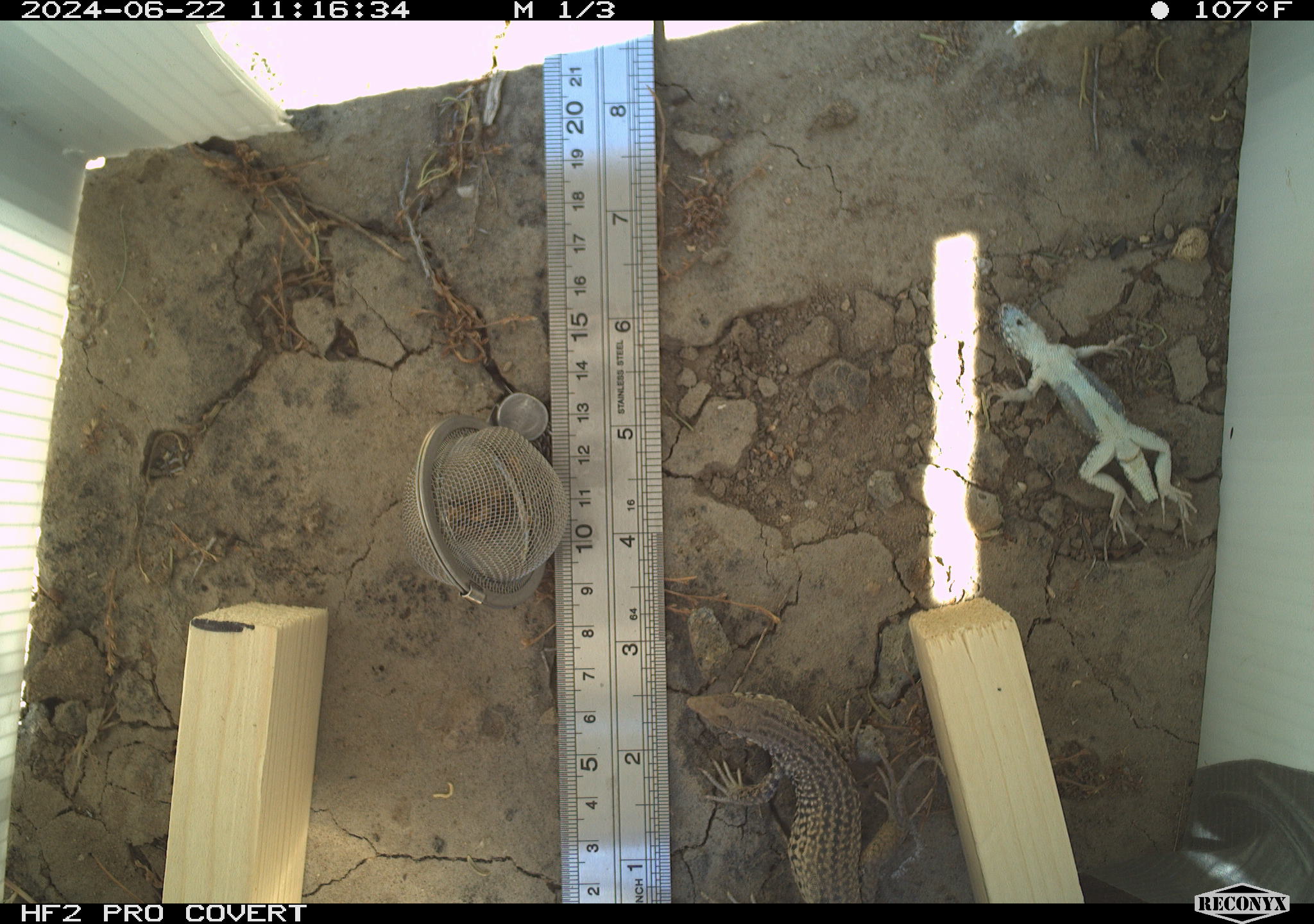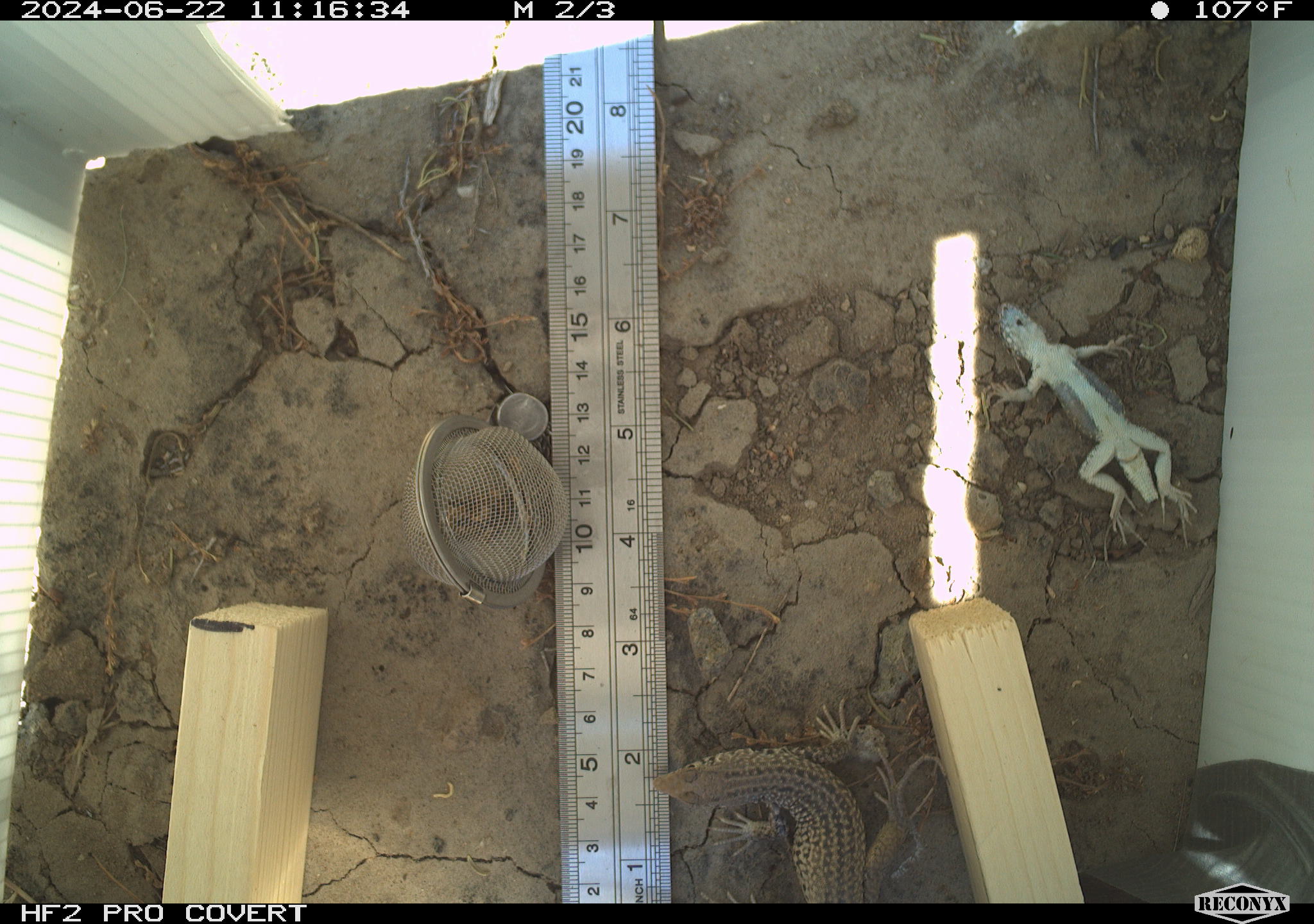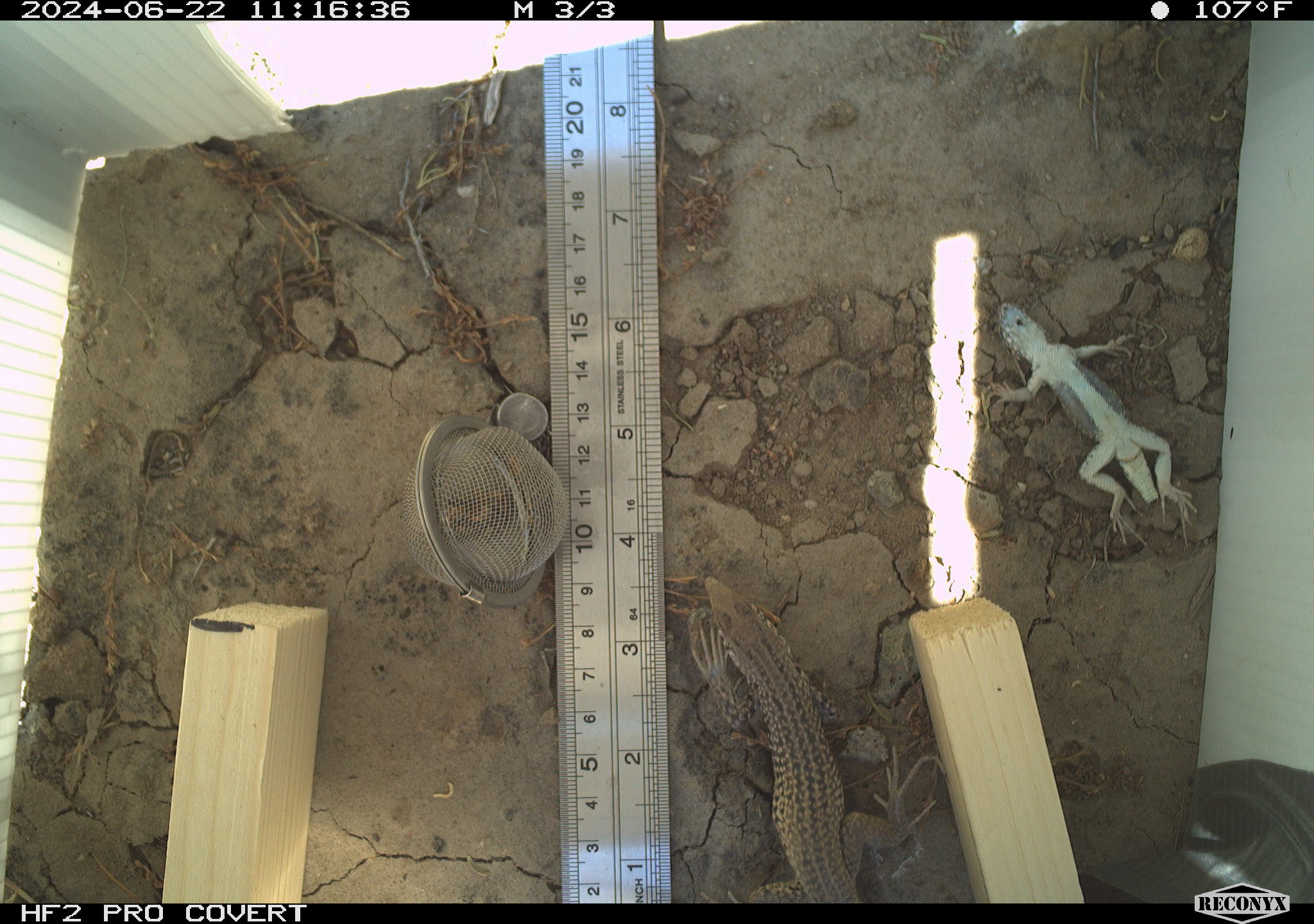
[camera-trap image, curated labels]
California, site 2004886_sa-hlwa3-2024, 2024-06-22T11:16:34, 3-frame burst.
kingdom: Animalia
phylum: Chordata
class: Reptilia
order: Squamata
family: Teiidae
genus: Aspidoscelis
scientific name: Aspidoscelis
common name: whiptail lizards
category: aspidoscelis species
Aspidoscelis species (whiptail lizards) (Aspidoscelis).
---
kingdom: Animalia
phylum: Chordata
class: Reptilia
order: Squamata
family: Phrynosomatidae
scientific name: Phrynosomatidae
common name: phrynosomatid lizards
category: phrynosomatidae family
Phrynosomatidae family (phrynosomatid lizards) (Phrynosomatidae).